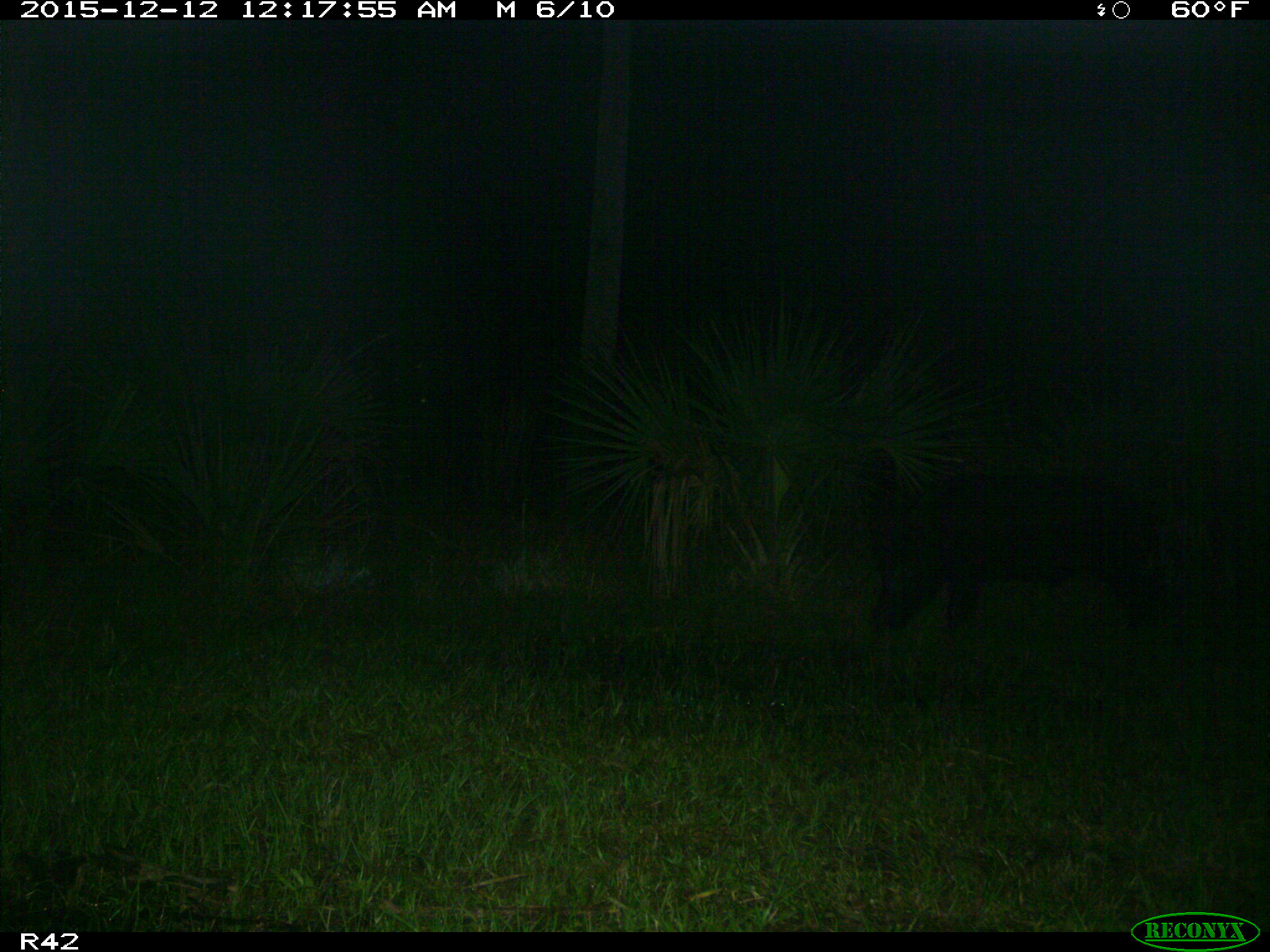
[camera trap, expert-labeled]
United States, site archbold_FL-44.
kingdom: Animalia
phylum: Chordata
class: Mammalia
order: Artiodactyla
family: Suidae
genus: Sus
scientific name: Sus scrofa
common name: wild boar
Sus scrofa (wild boar).